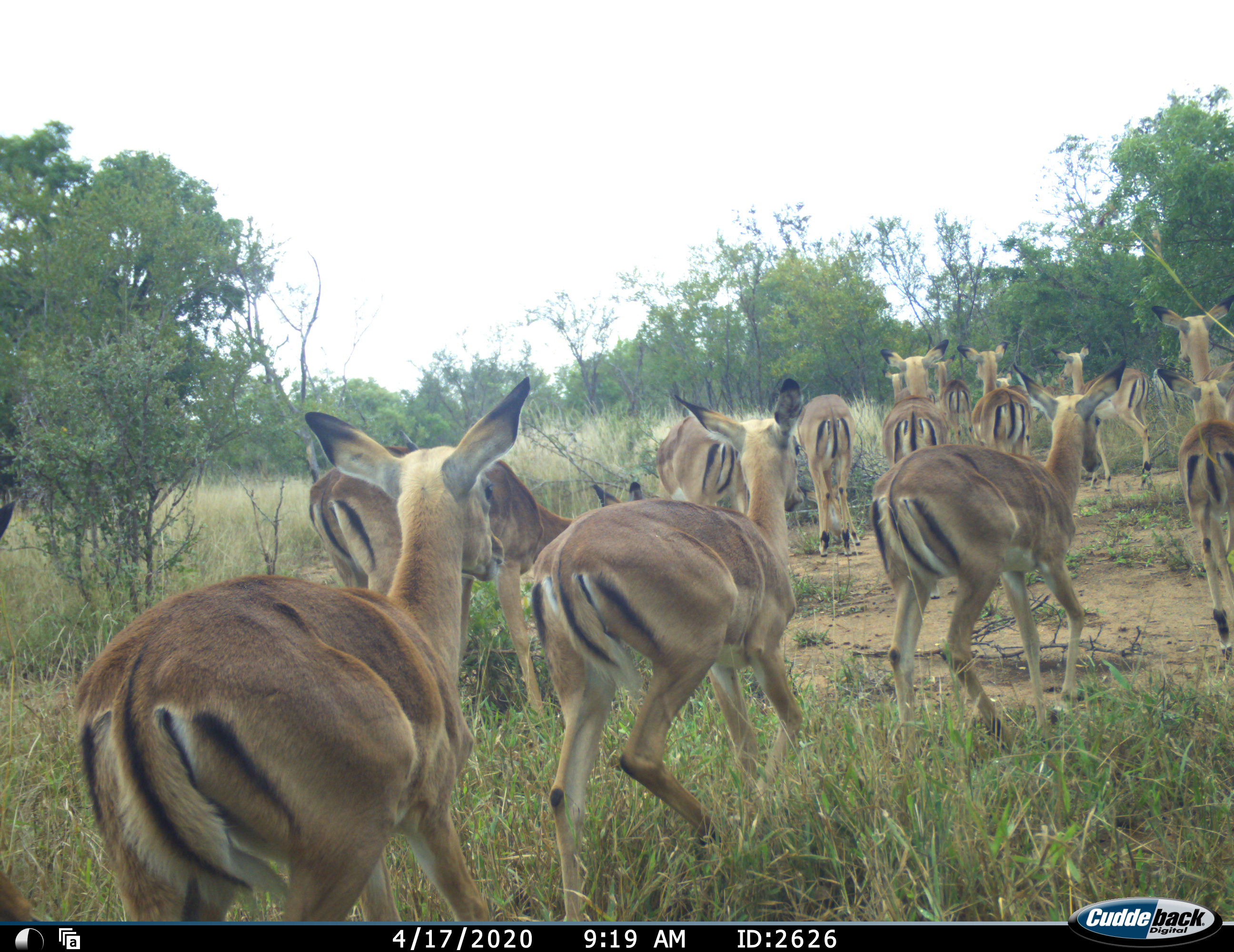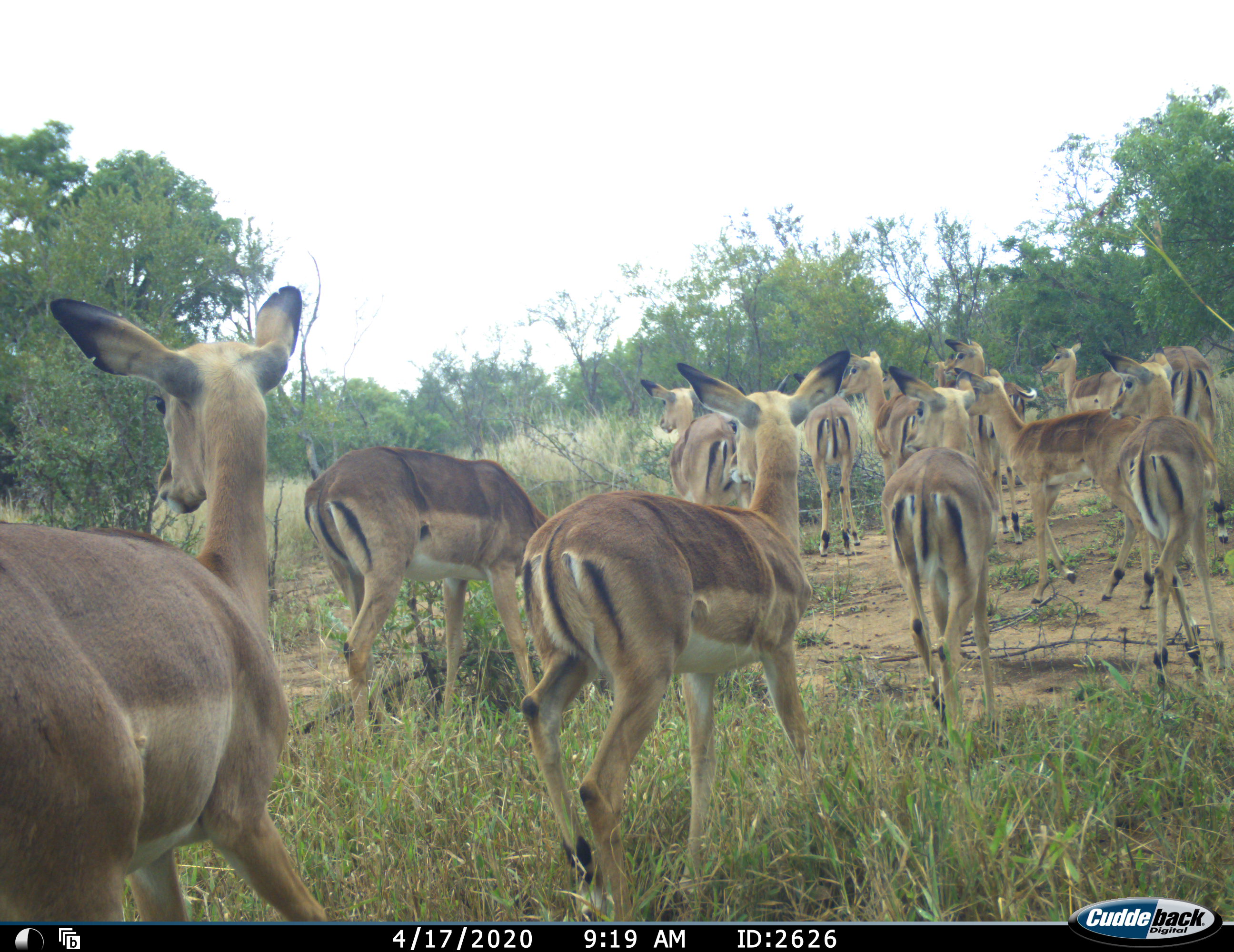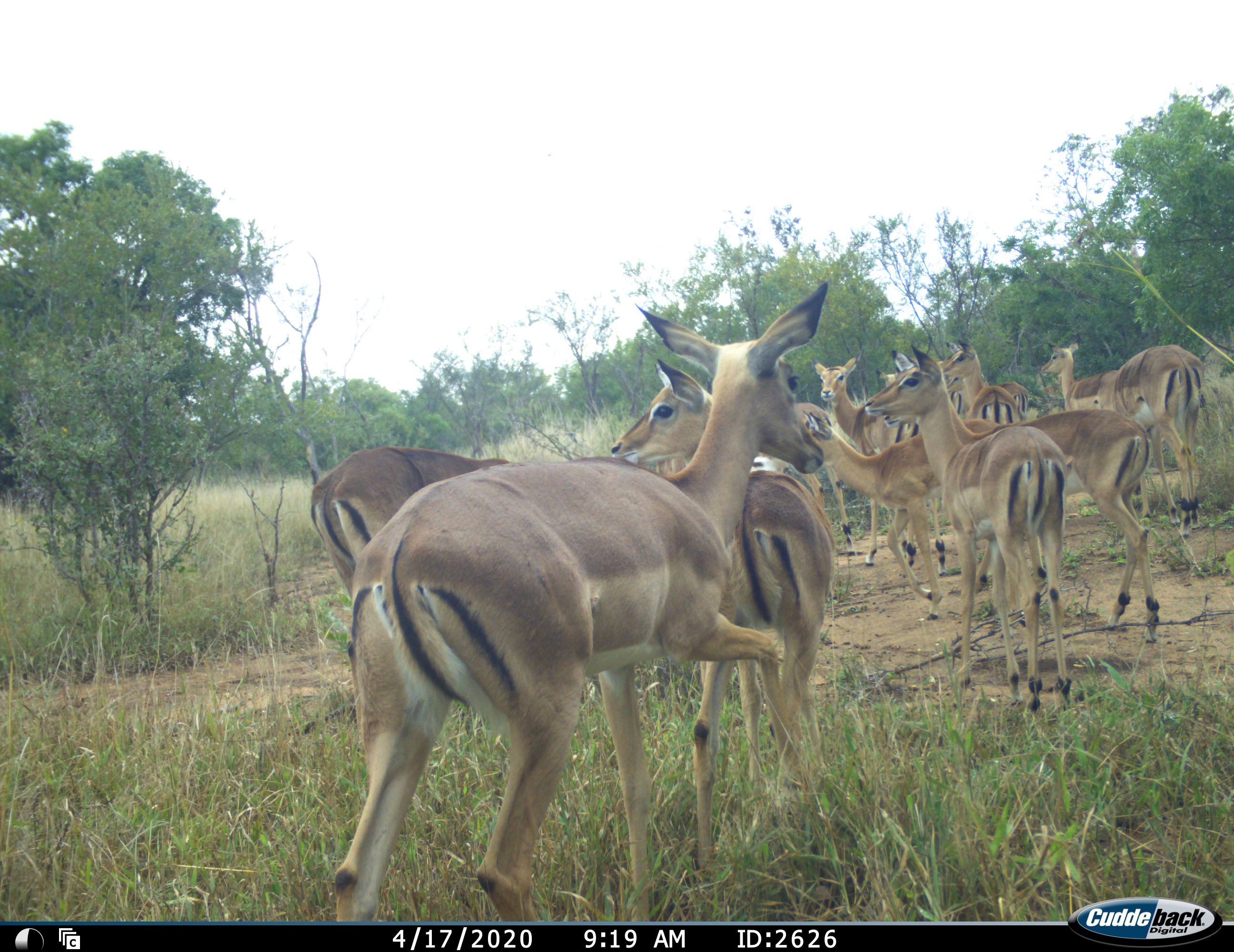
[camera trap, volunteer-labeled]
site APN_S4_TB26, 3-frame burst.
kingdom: Animalia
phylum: Chordata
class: Mammalia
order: Artiodactyla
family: Bovidae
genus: Aepyceros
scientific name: Aepyceros melampus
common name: impala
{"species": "impala (Aepyceros melampus)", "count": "11-50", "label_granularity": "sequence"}